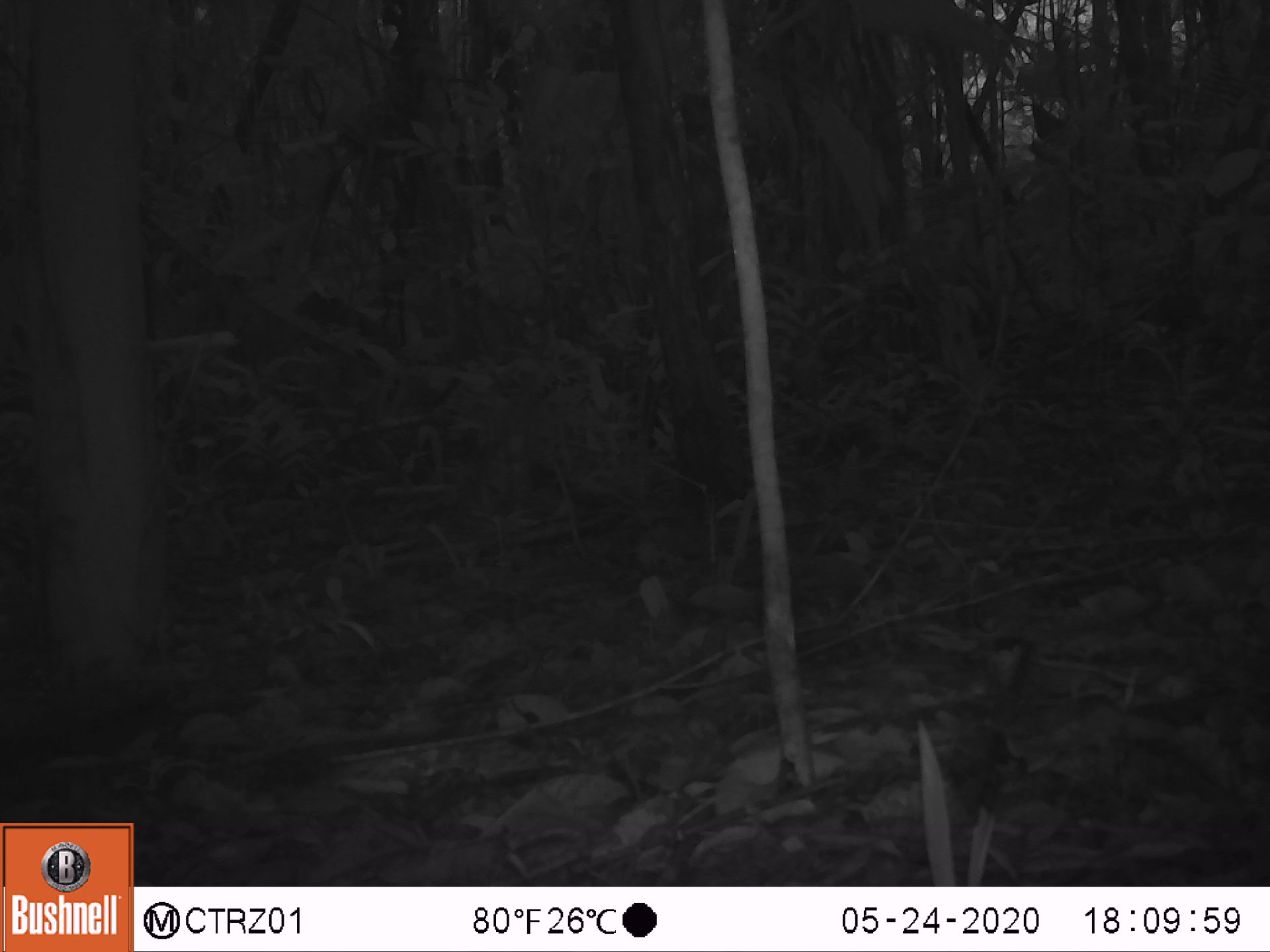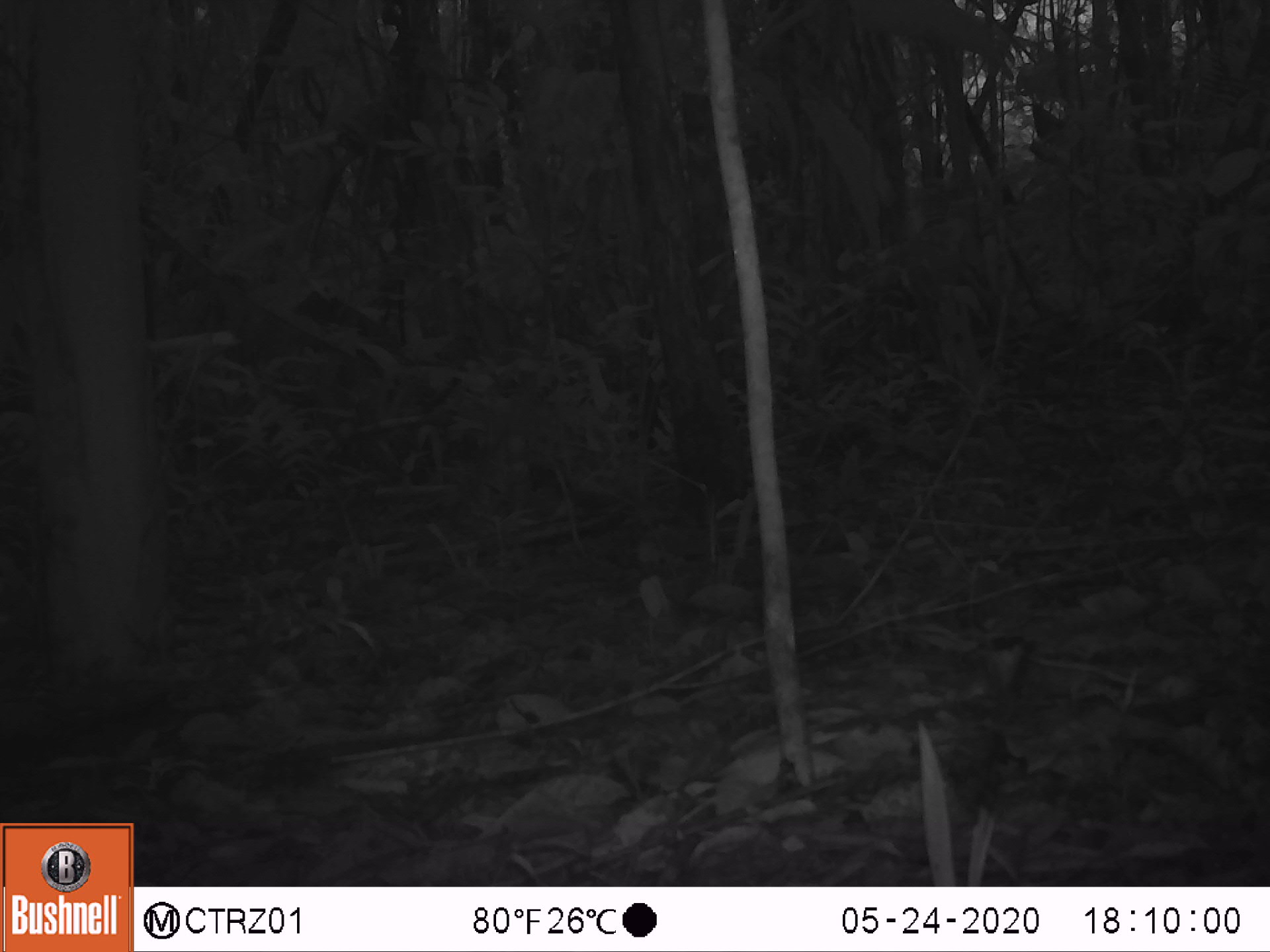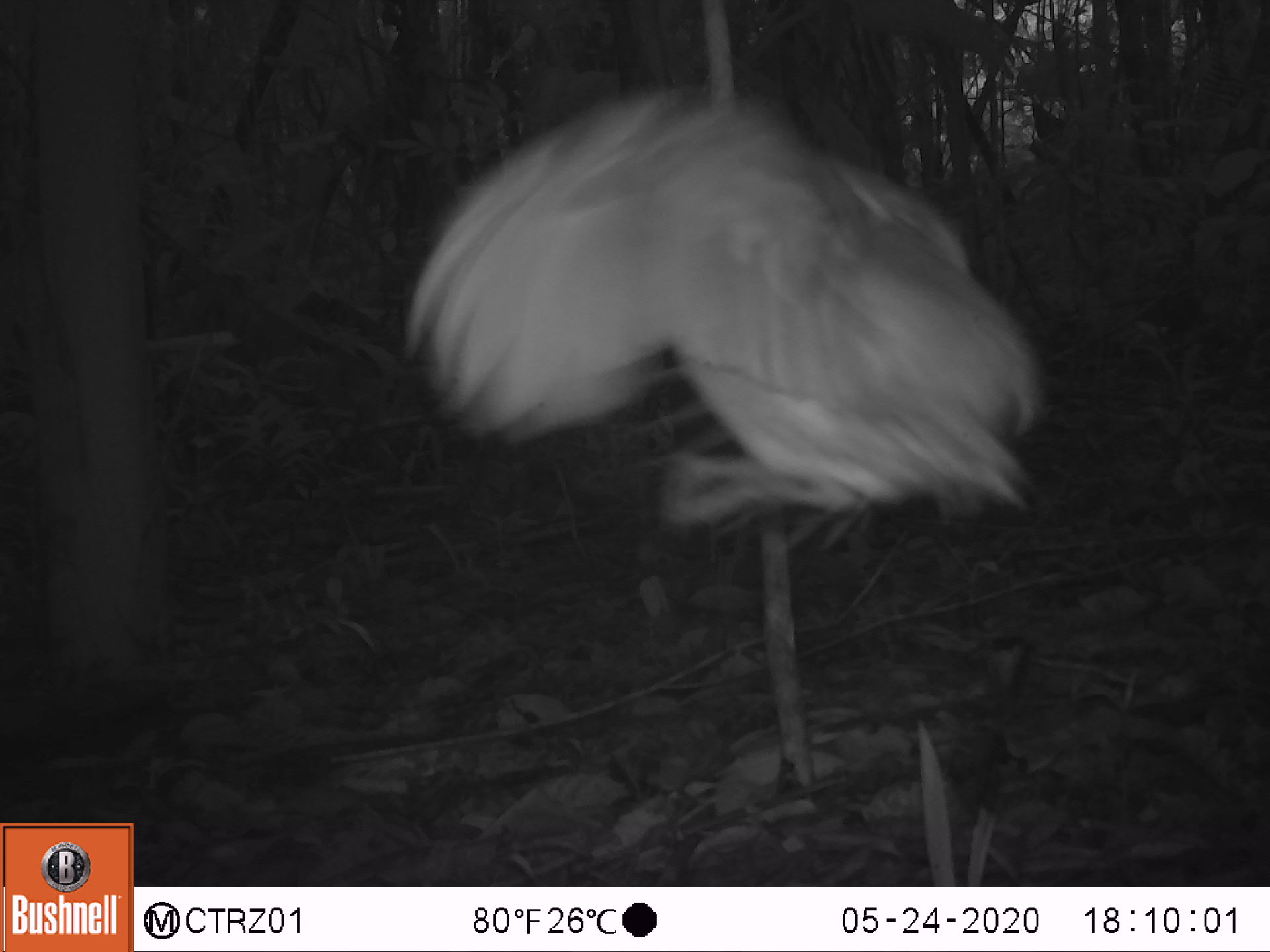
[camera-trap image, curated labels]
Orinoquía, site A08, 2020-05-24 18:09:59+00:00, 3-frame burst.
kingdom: Animalia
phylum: Chordata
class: Aves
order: Caprimulgiformes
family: Caprimulgidae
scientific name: Caprimulgidae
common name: nightjar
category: unknown nightjar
Unknown nightjar (nightjar) (Caprimulgidae).